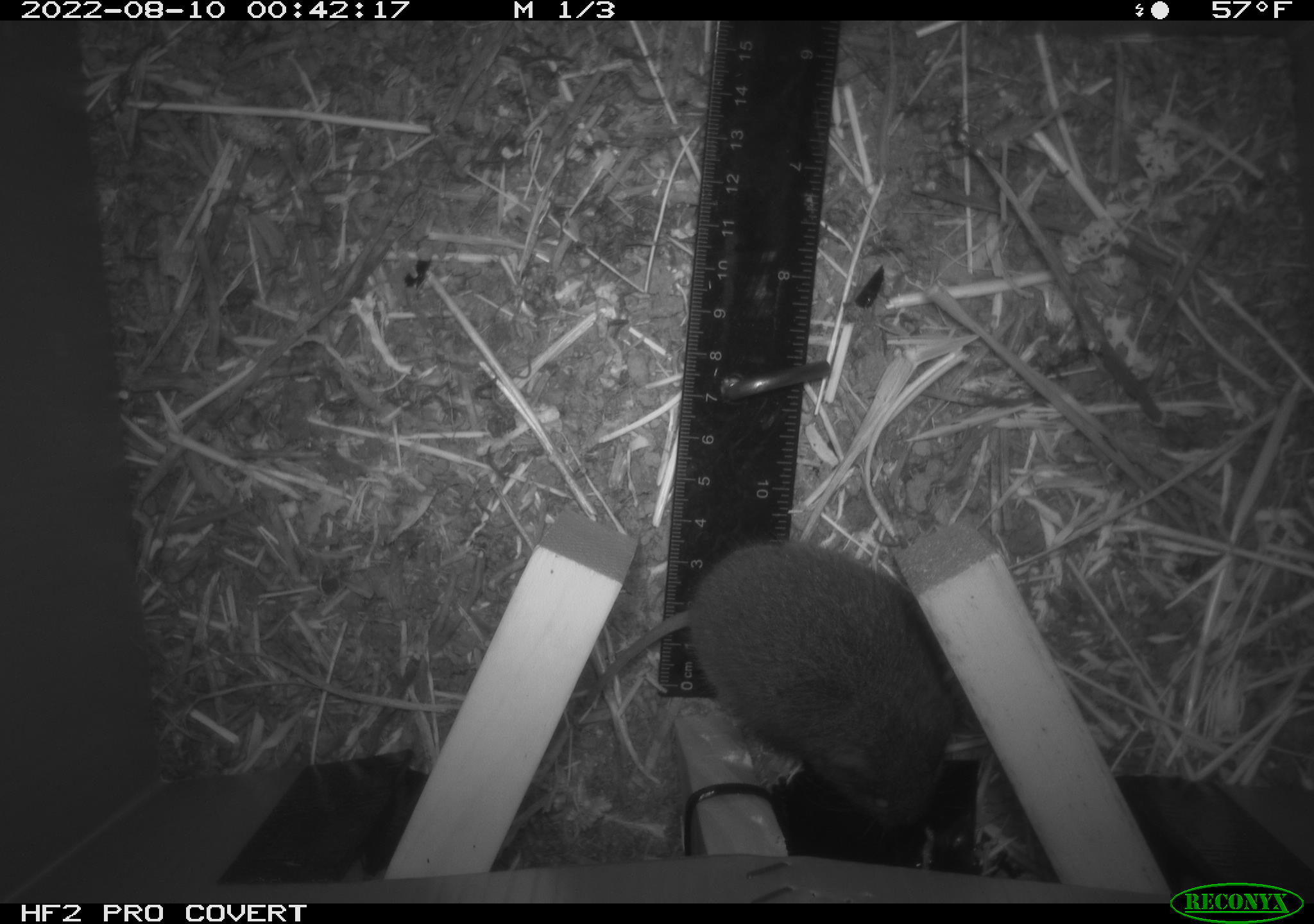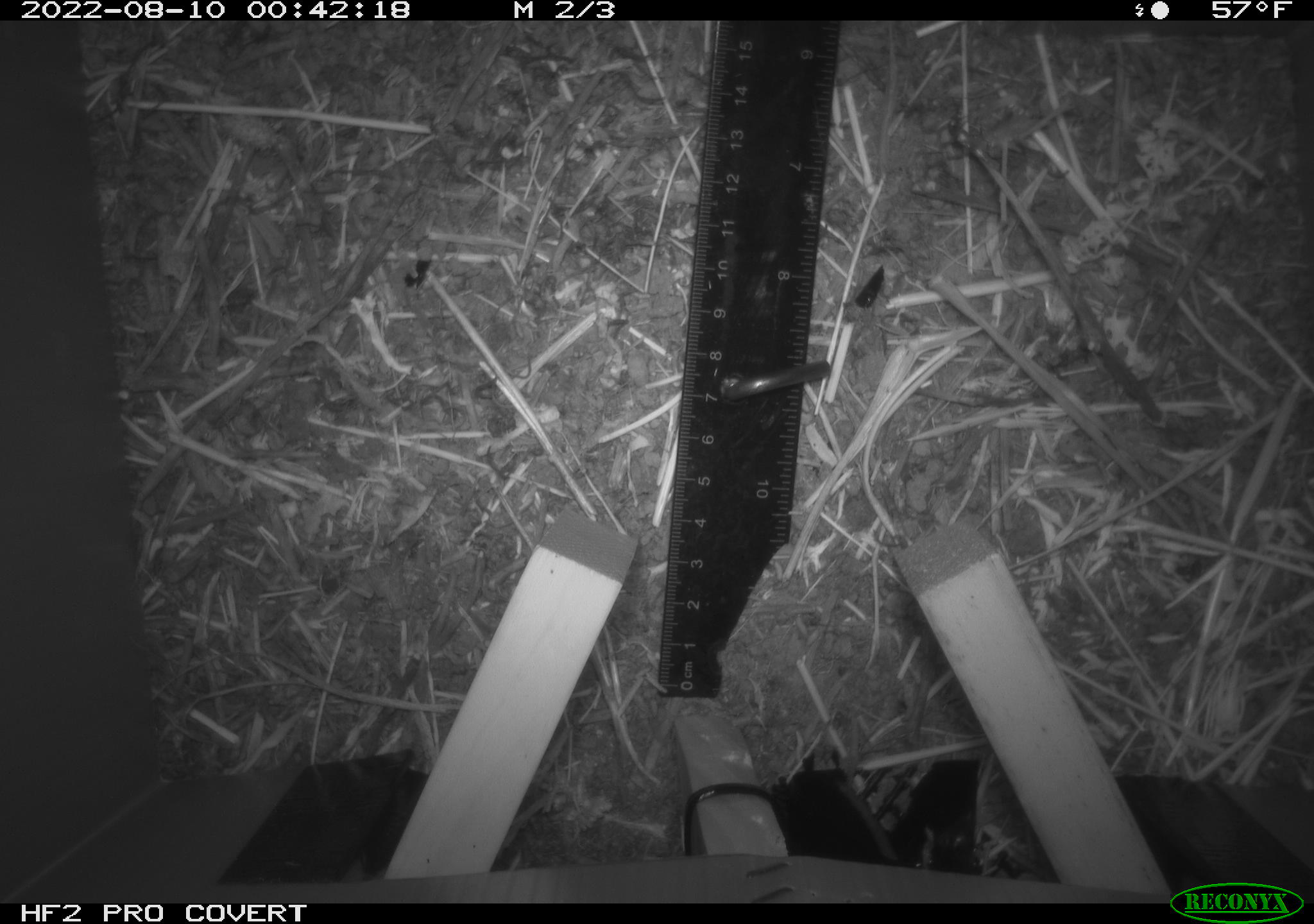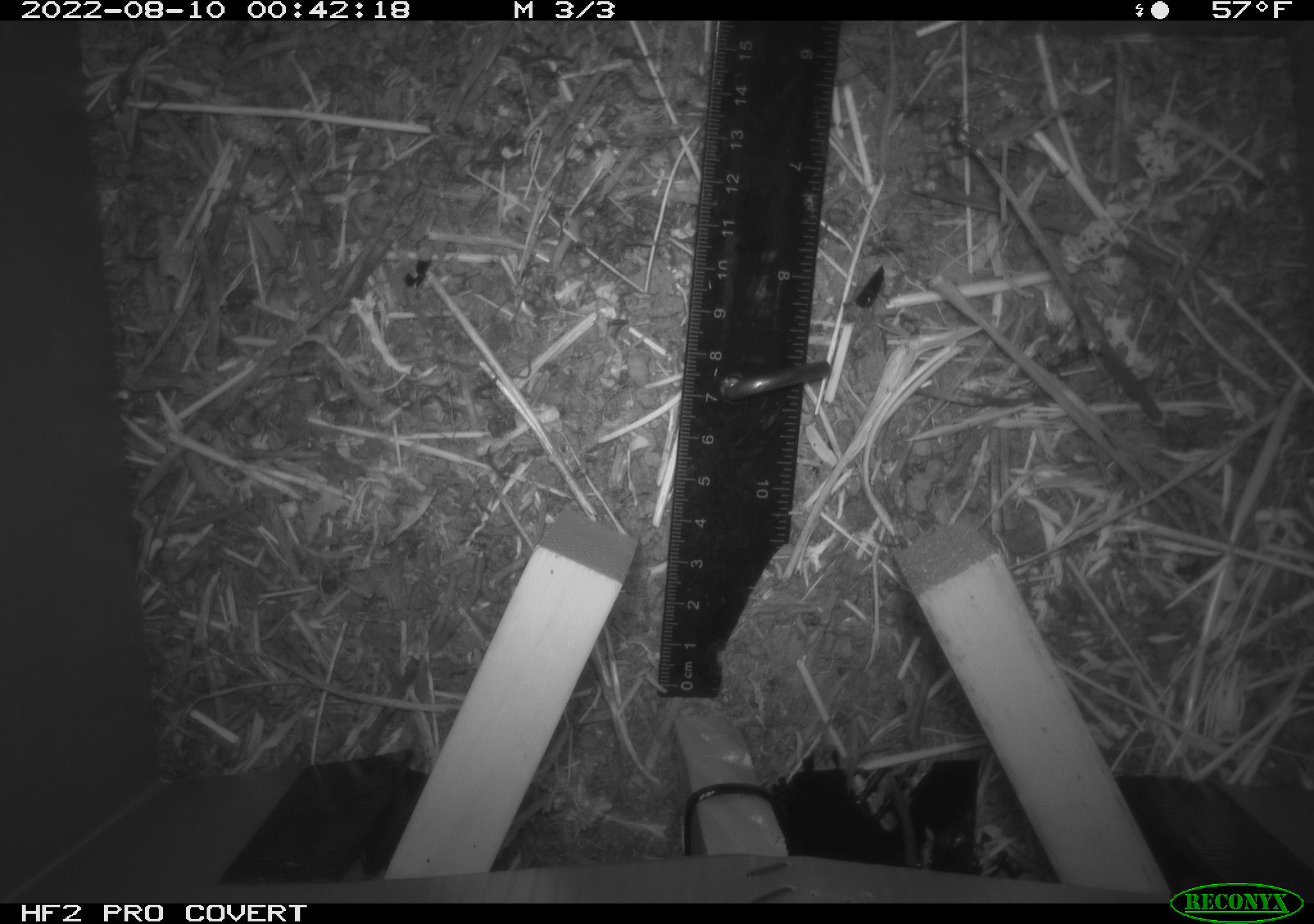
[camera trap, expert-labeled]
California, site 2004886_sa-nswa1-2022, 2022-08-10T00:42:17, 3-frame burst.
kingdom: Animalia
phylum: Chordata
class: Mammalia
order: Rodentia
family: Cricetidae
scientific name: Cricetidae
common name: hamsters, voles, lemmings, and allies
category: cricetidae family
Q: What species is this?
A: Cricetidae family (hamsters, voles, lemmings, and allies) (Cricetidae).